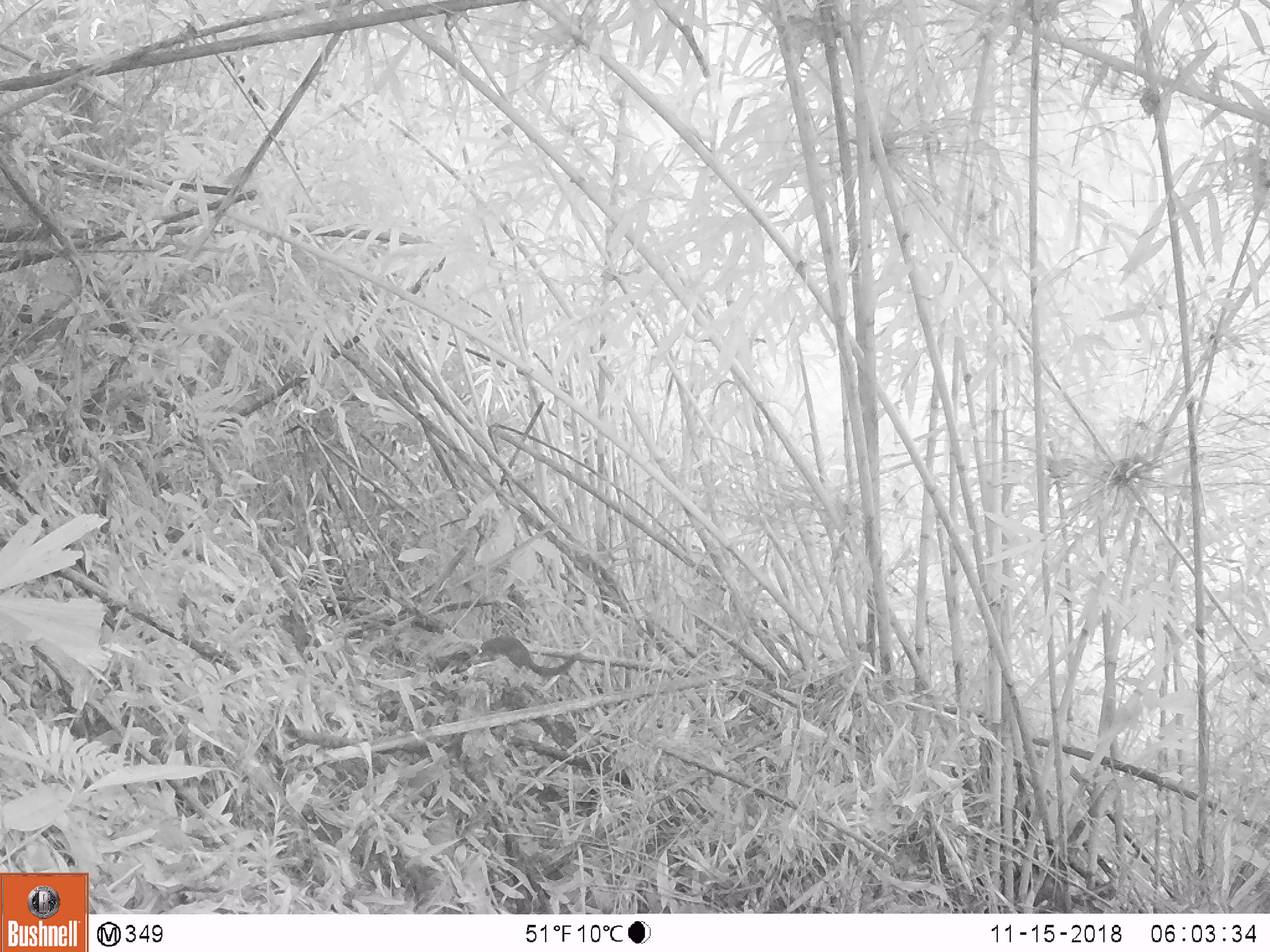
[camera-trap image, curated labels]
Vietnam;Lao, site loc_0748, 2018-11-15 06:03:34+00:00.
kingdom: Animalia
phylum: Chordata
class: Mammalia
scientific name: Mammalia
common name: mammal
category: unidentified small mammal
Unidentified small mammal (mammal) (Mammalia). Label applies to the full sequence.